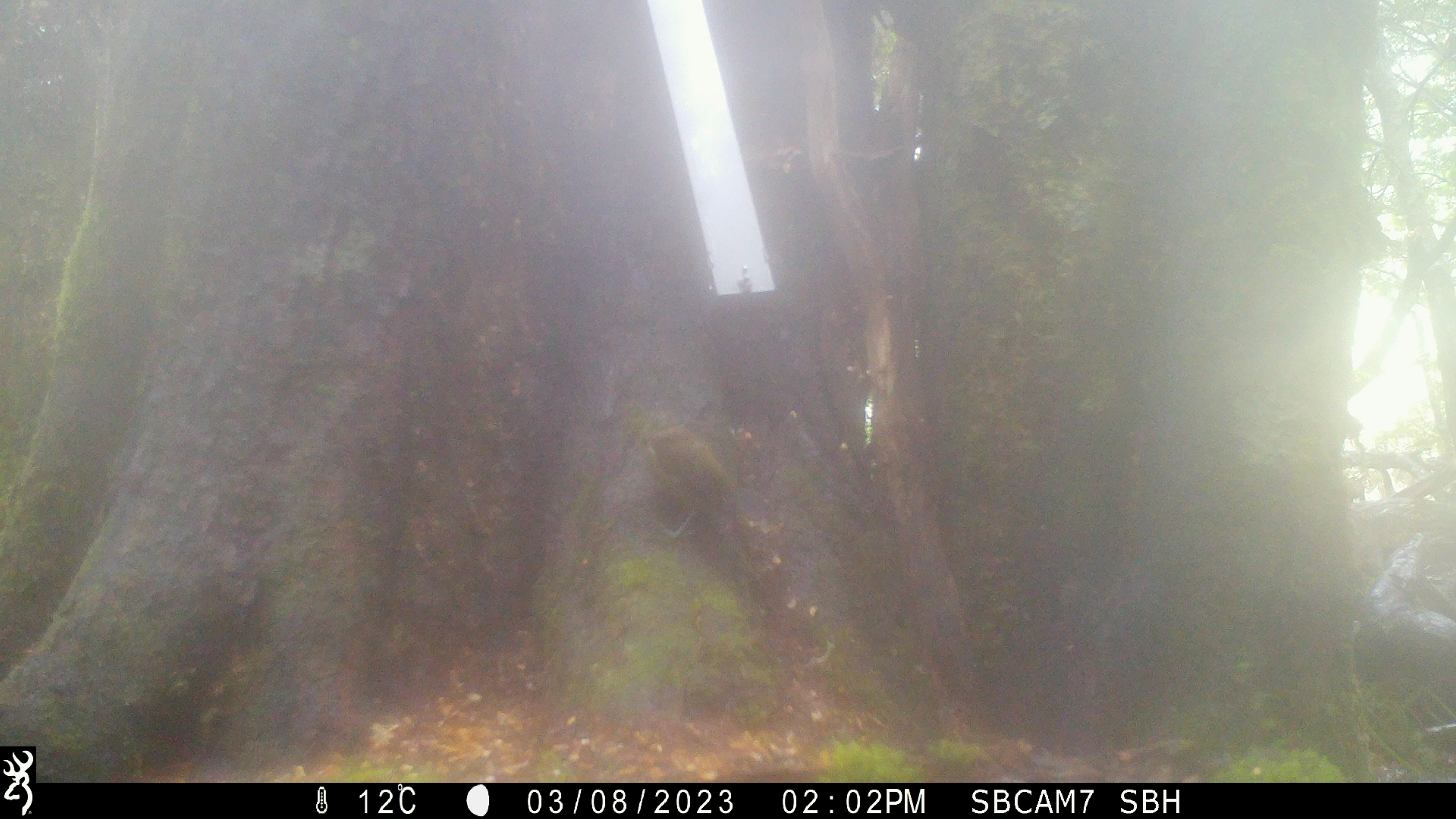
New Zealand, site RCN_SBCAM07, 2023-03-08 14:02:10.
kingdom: Animalia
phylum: Chordata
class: Aves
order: Passeriformes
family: Meliphagidae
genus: Anthornis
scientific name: Anthornis melanura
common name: new zealand bellbird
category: bellbird